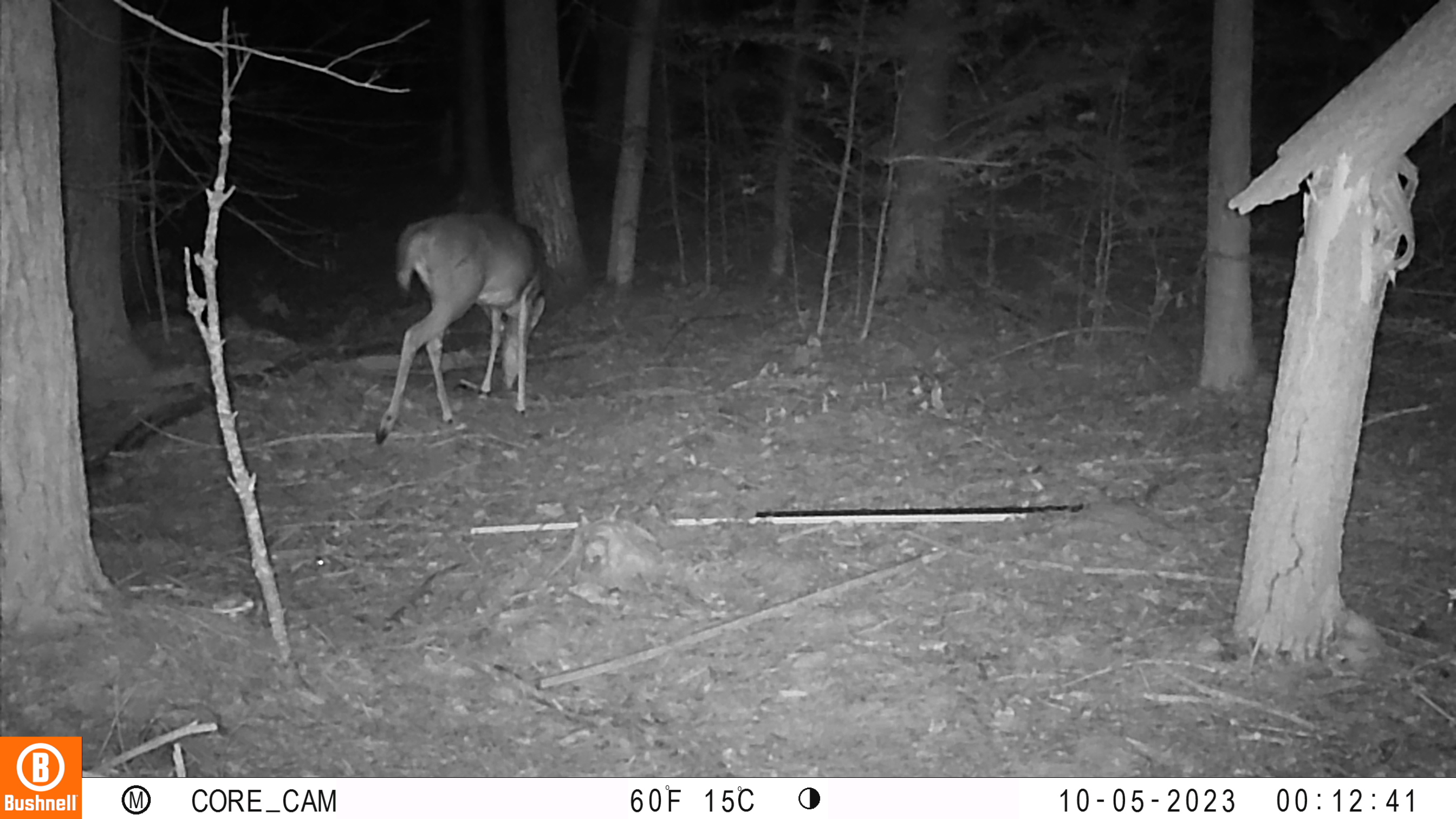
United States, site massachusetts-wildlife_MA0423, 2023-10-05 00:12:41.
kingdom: Animalia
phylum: Chordata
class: Mammalia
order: Artiodactyla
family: Cervidae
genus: Odocoileus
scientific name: Odocoileus virginianus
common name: white-tailed deer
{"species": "white-tailed deer (Odocoileus virginianus)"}